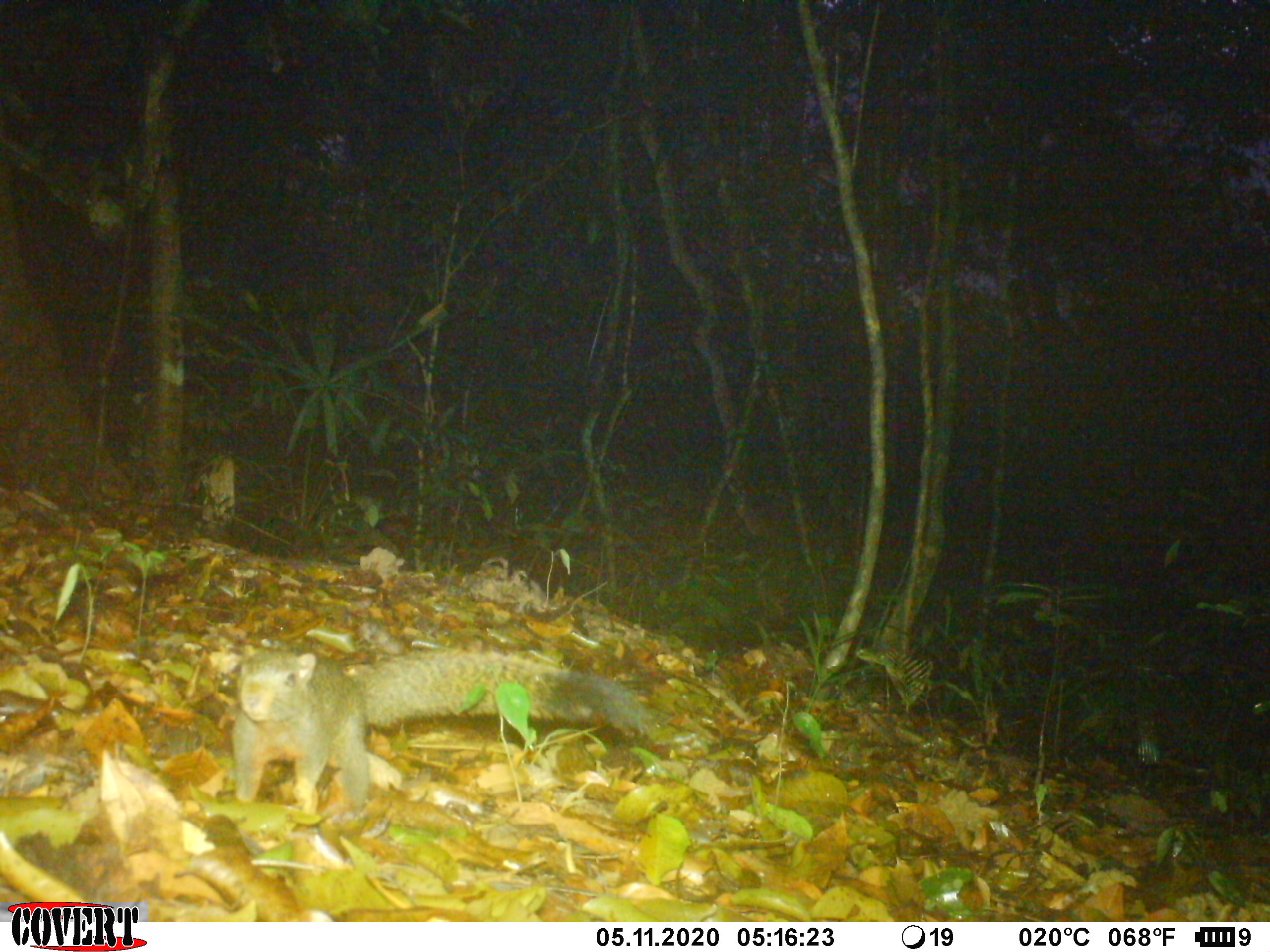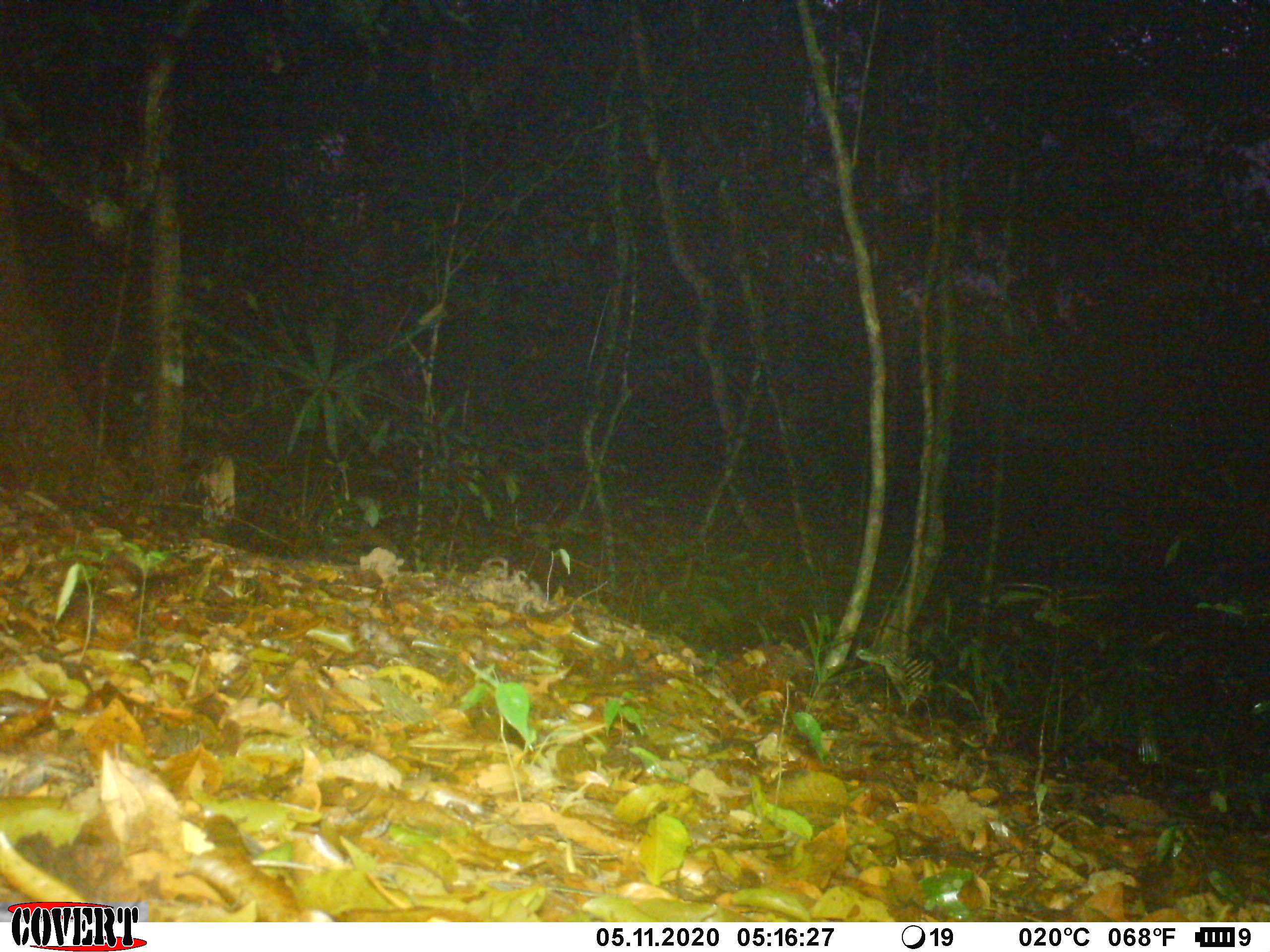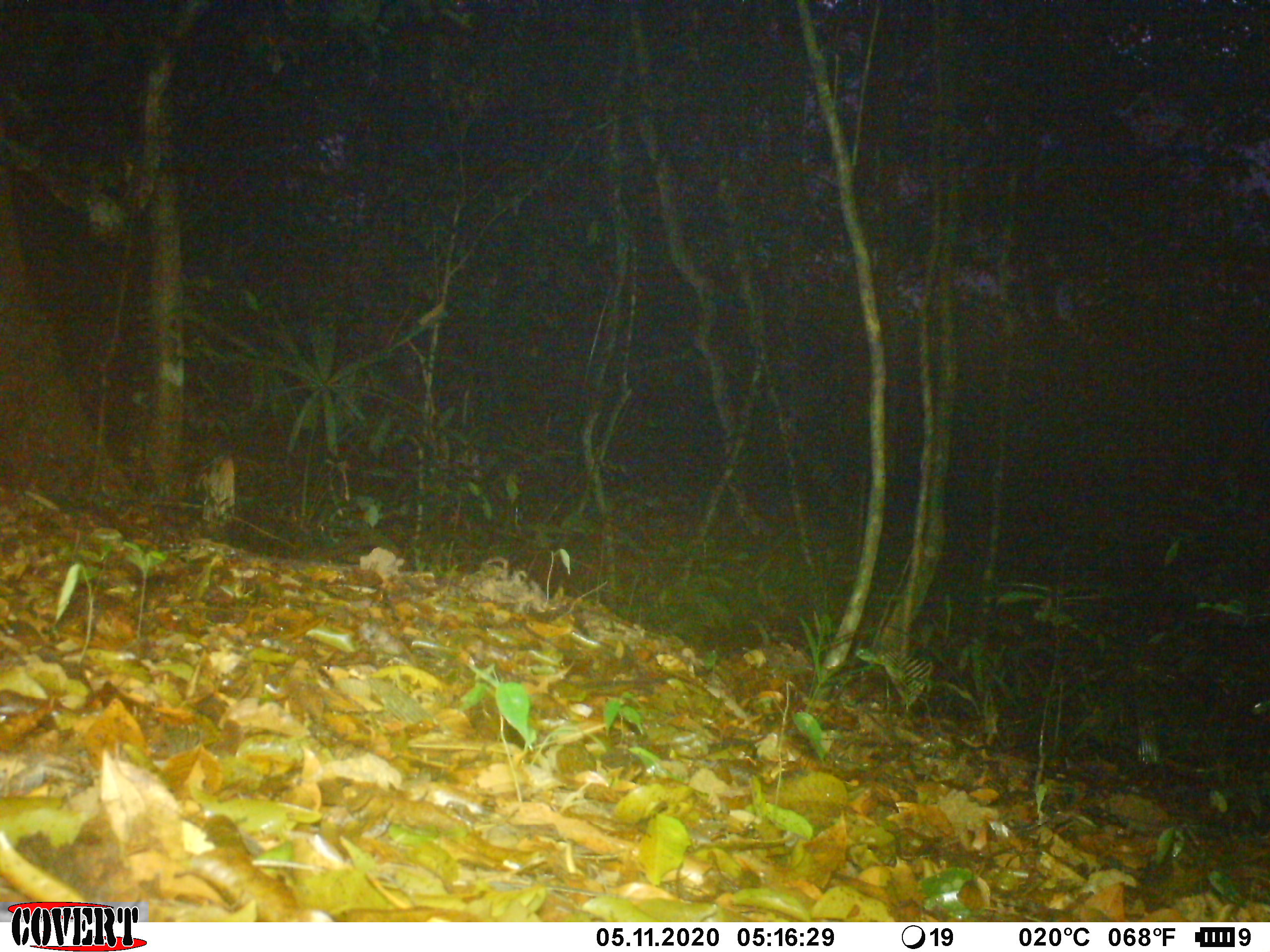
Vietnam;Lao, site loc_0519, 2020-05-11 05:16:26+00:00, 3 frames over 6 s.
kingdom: Animalia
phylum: Chordata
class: Mammalia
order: Rodentia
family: Sciuridae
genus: Callosciurus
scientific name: Callosciurus erythraeus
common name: pallas's squirrel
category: pallass squirrel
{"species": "pallass squirrel (pallas's squirrel) (Callosciurus erythraeus)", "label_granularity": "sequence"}